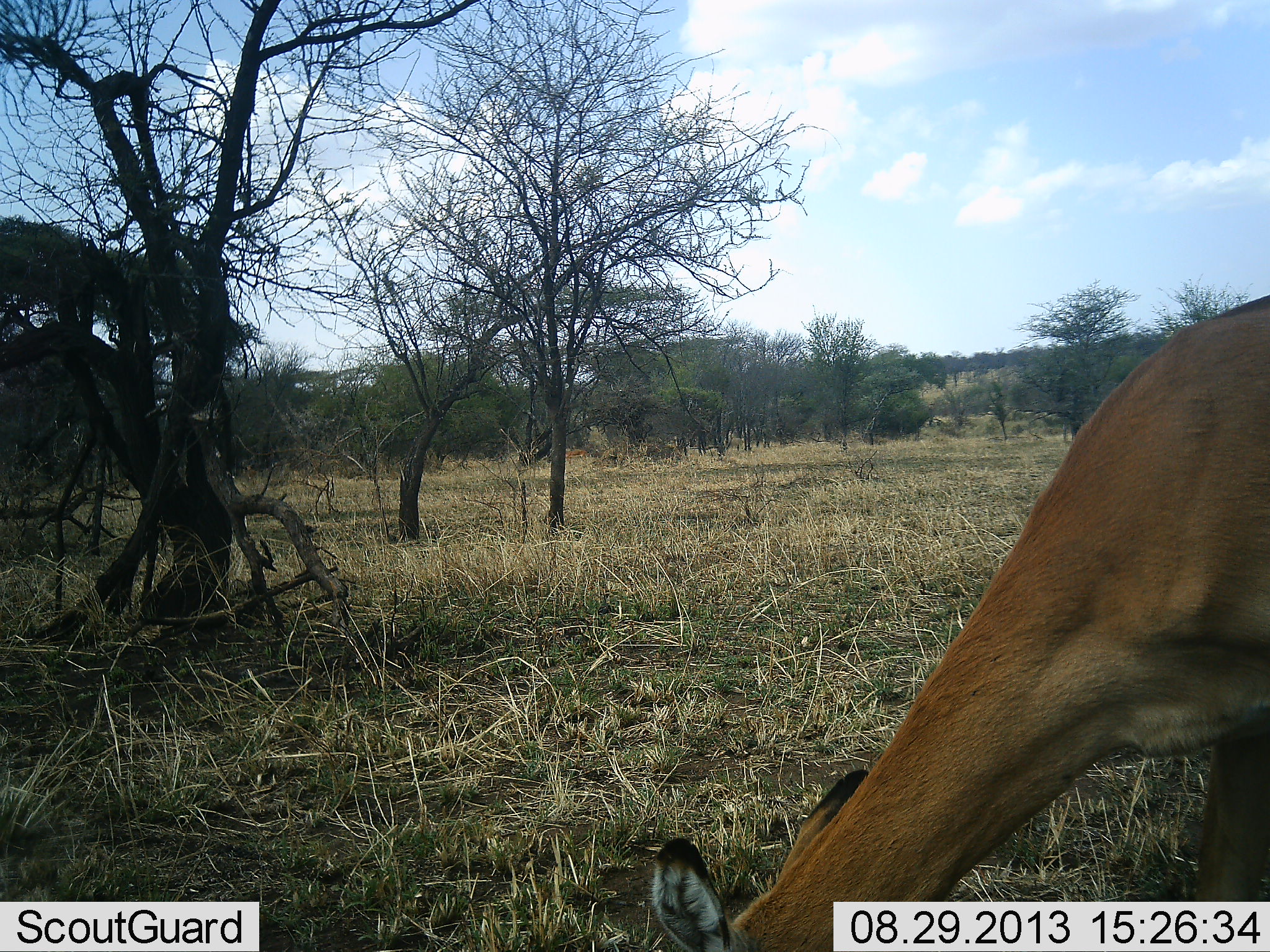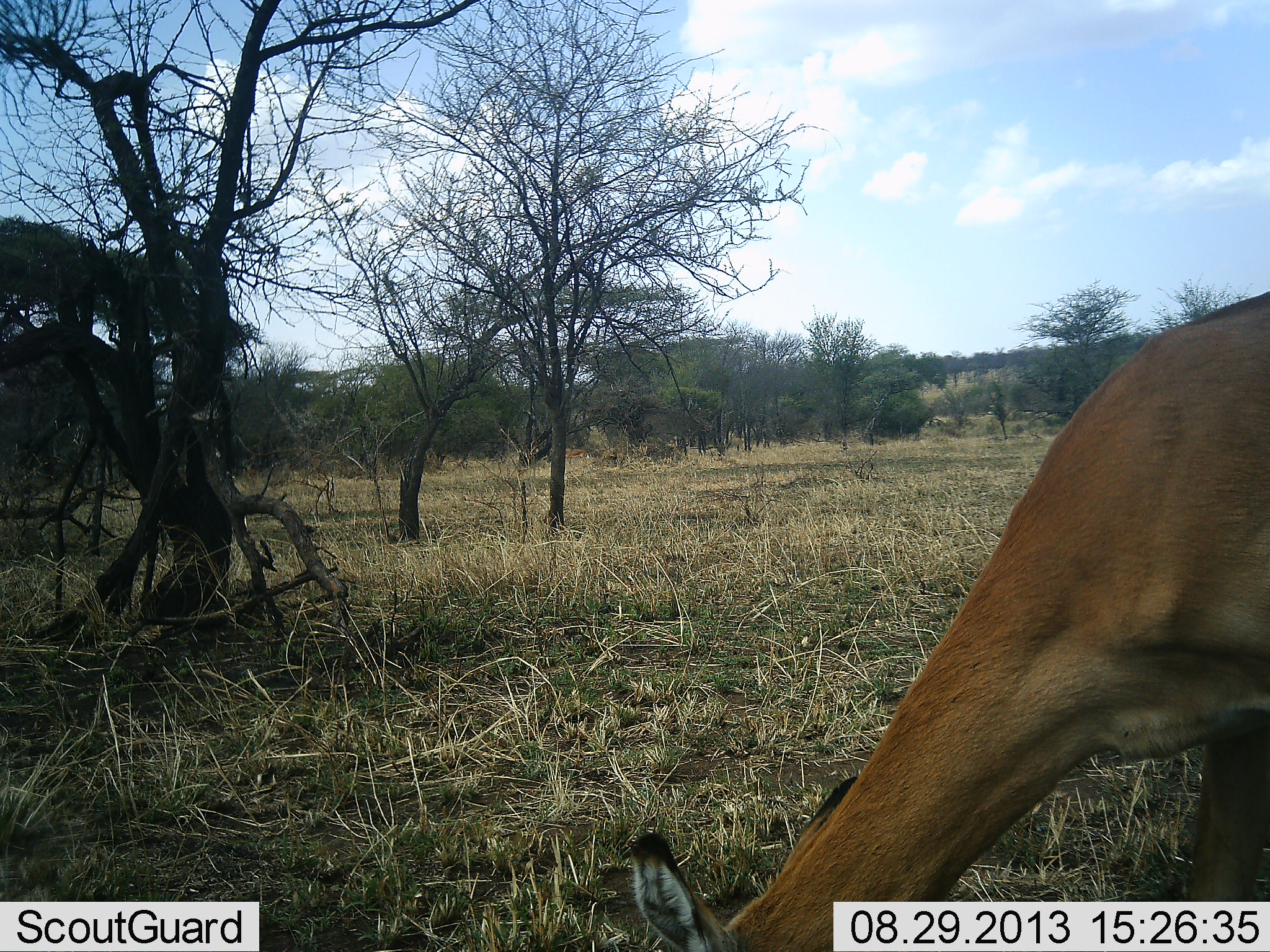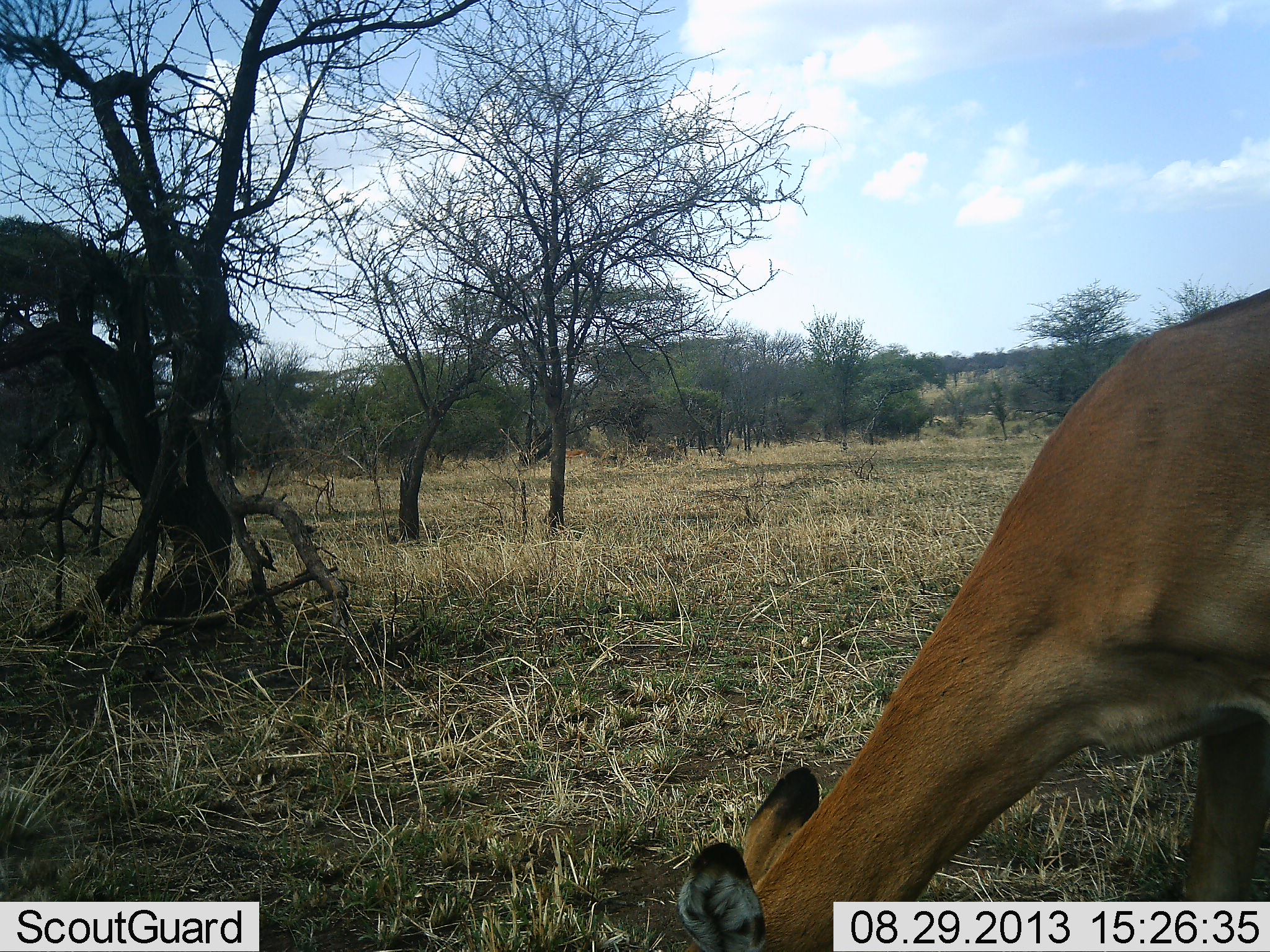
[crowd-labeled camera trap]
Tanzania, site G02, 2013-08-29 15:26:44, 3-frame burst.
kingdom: Animalia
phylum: Chordata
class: Mammalia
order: Artiodactyla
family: Bovidae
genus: Aepyceros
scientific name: Aepyceros melampus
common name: impala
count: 1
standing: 30%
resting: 0%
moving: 0%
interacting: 0%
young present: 0%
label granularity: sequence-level